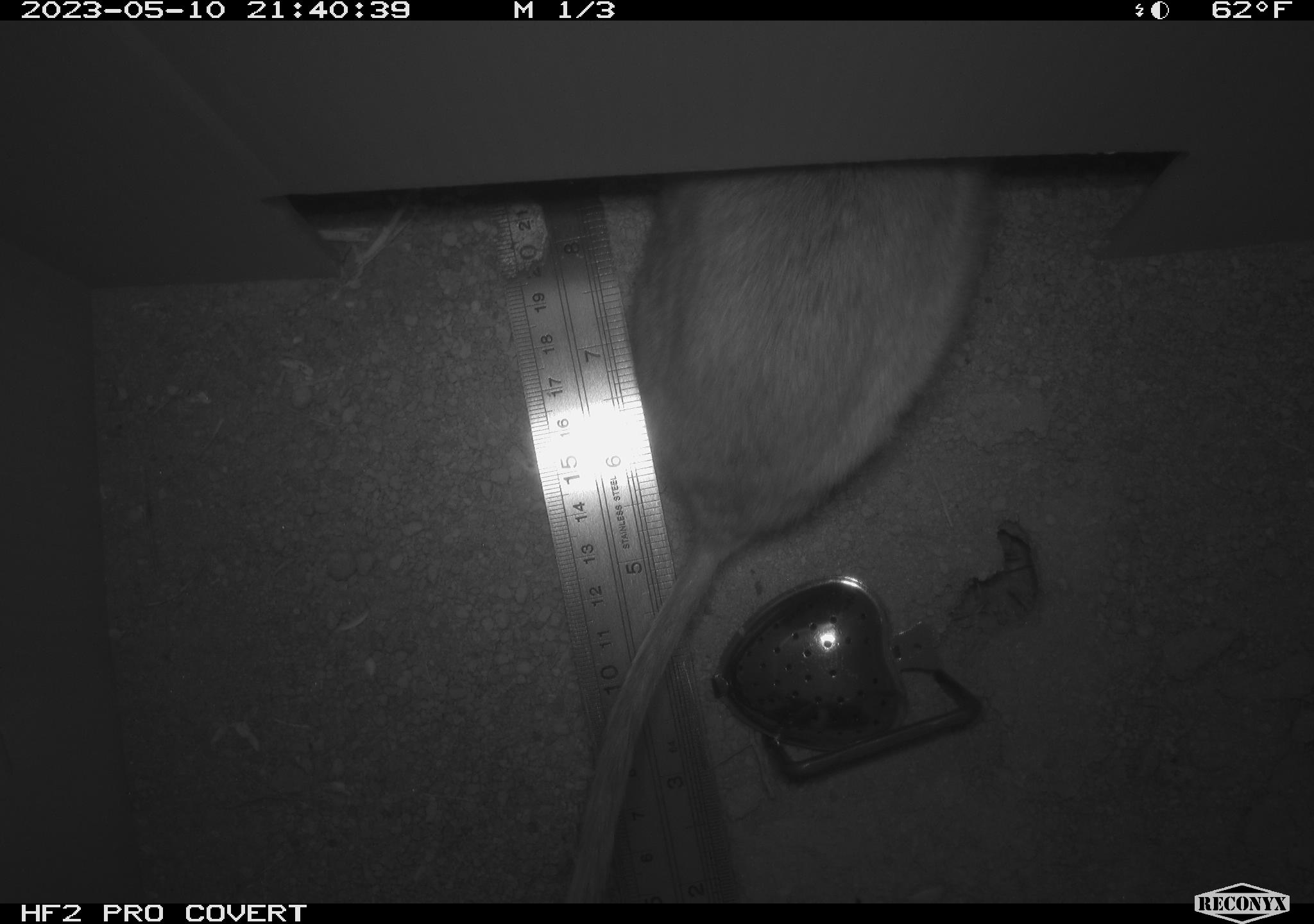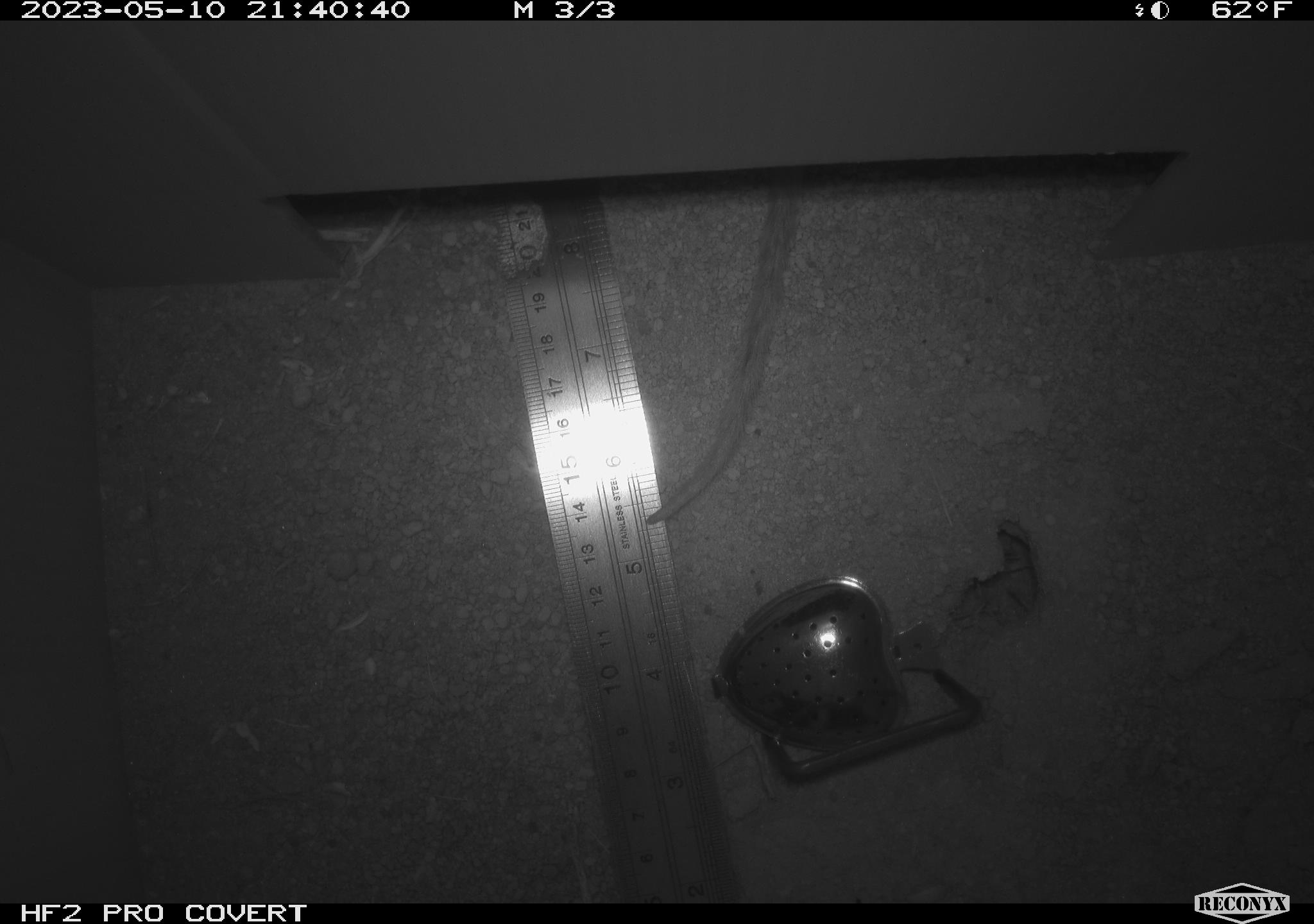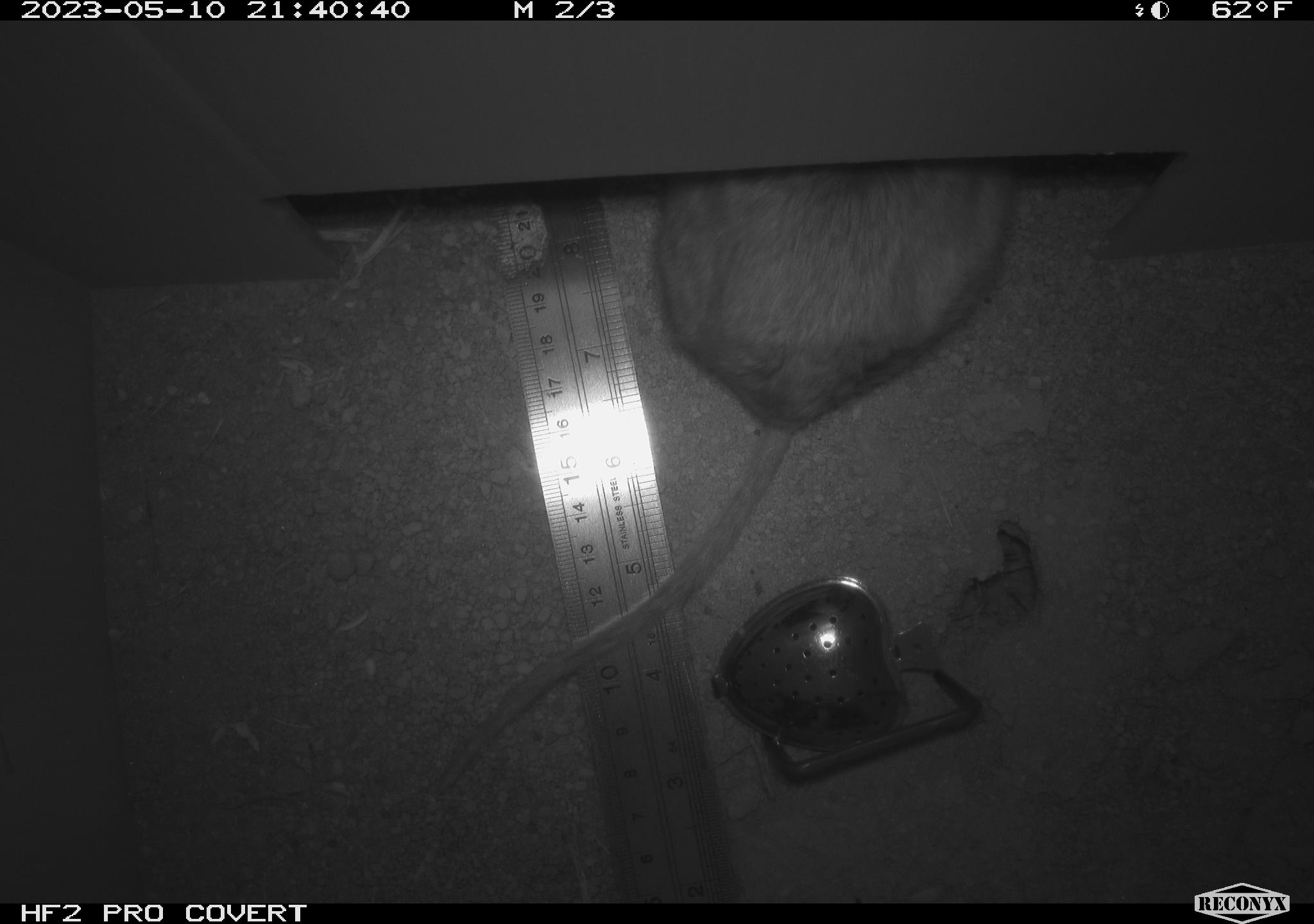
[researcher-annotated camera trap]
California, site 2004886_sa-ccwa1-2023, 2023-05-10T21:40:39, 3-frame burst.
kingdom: Animalia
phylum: Chordata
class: Mammalia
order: Rodentia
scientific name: Rodentia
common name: rodent